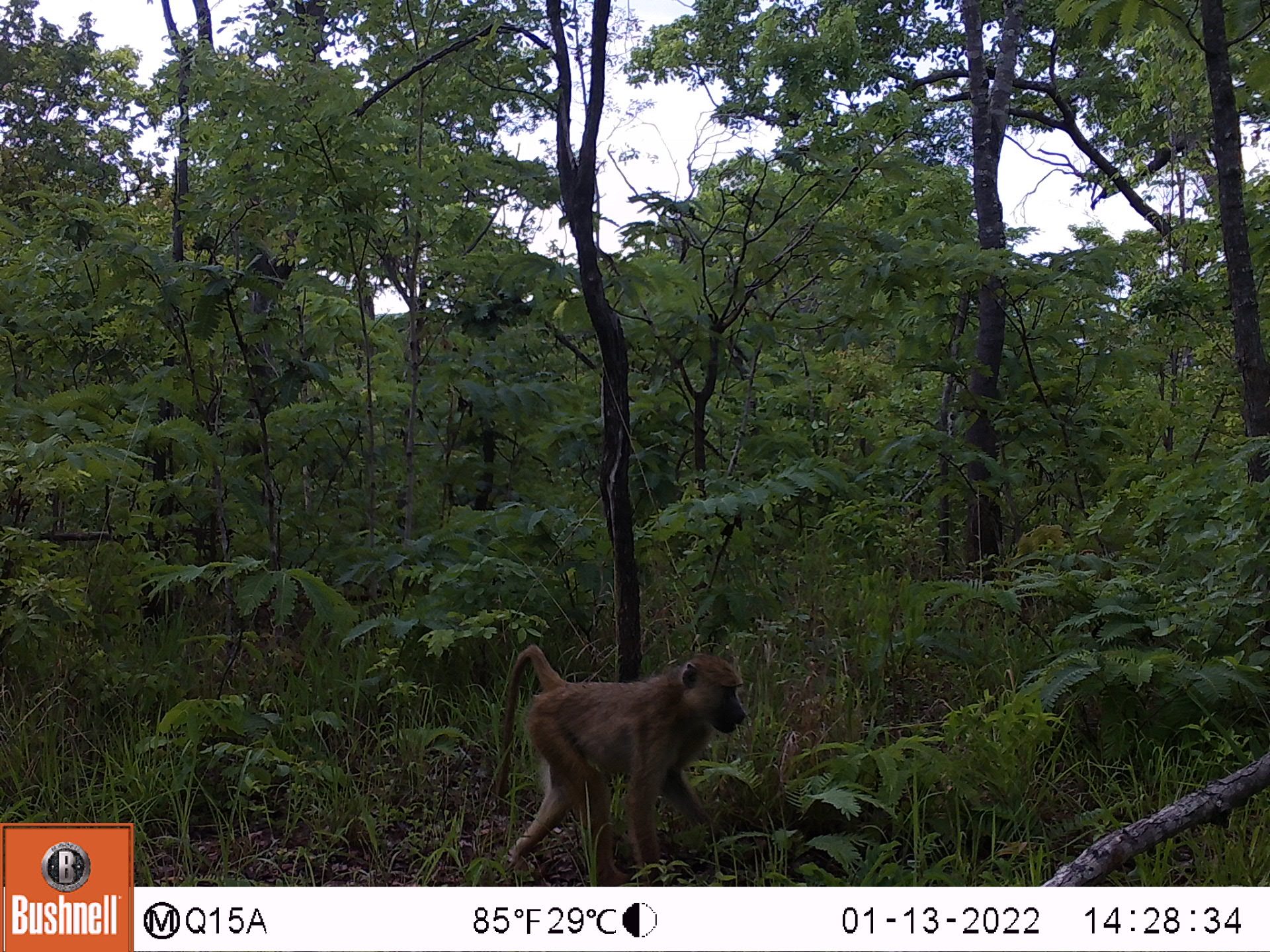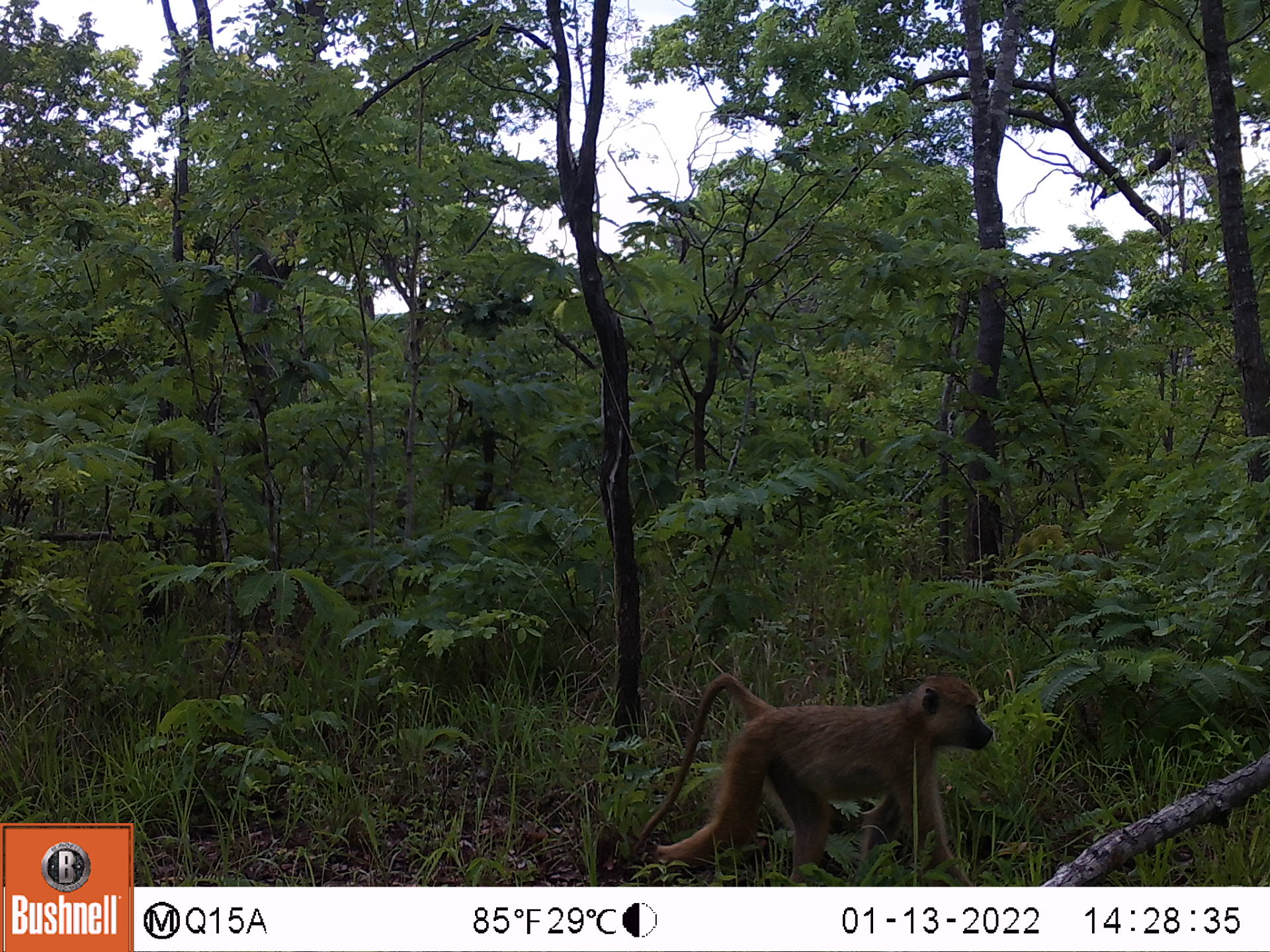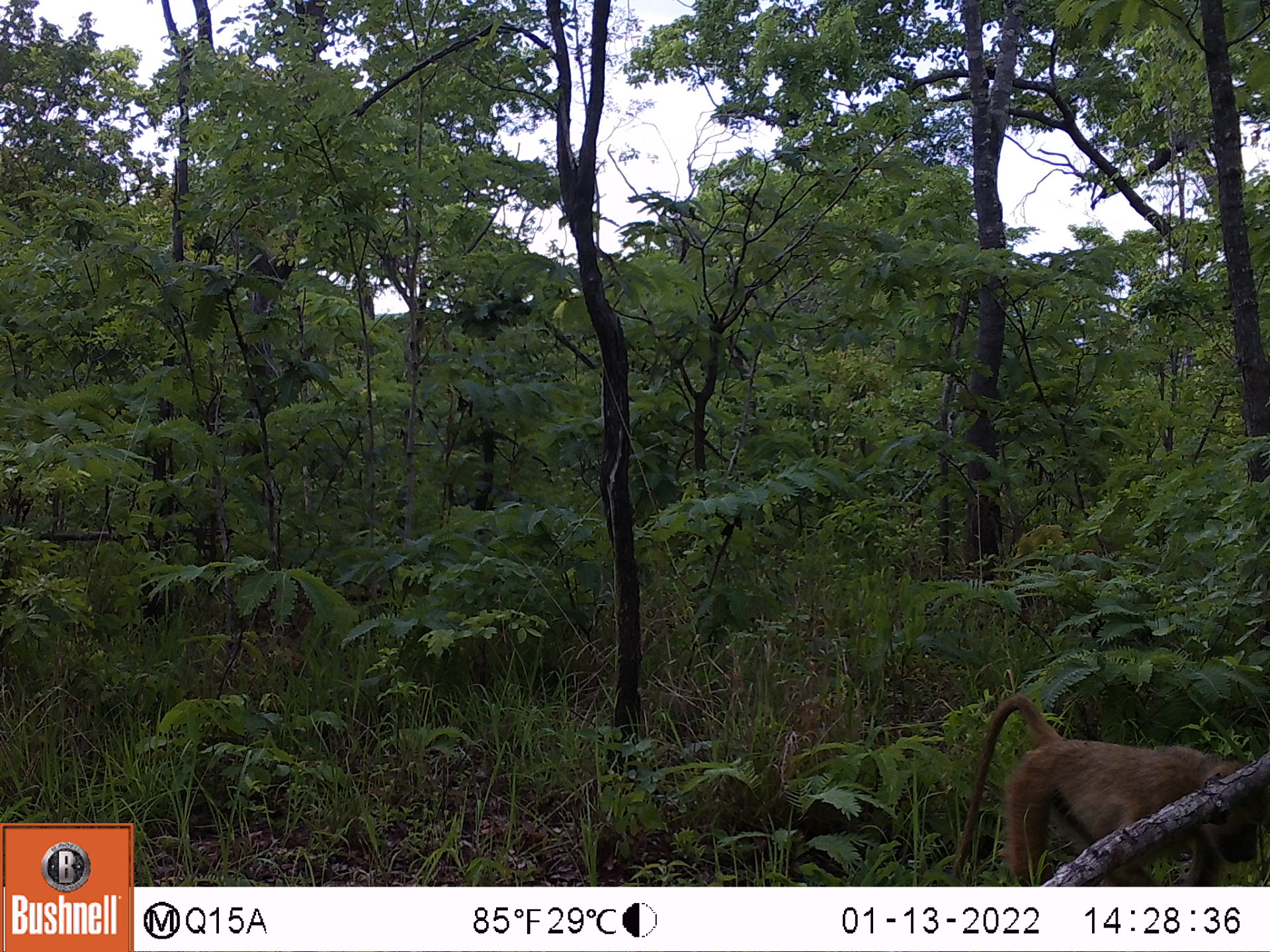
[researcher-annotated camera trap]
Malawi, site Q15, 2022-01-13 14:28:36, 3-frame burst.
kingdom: Animalia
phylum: Chordata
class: Mammalia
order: Primates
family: Cercopithecidae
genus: Papio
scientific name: Papio cynocephalus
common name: yellow baboon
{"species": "yellow baboon (Papio cynocephalus)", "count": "1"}